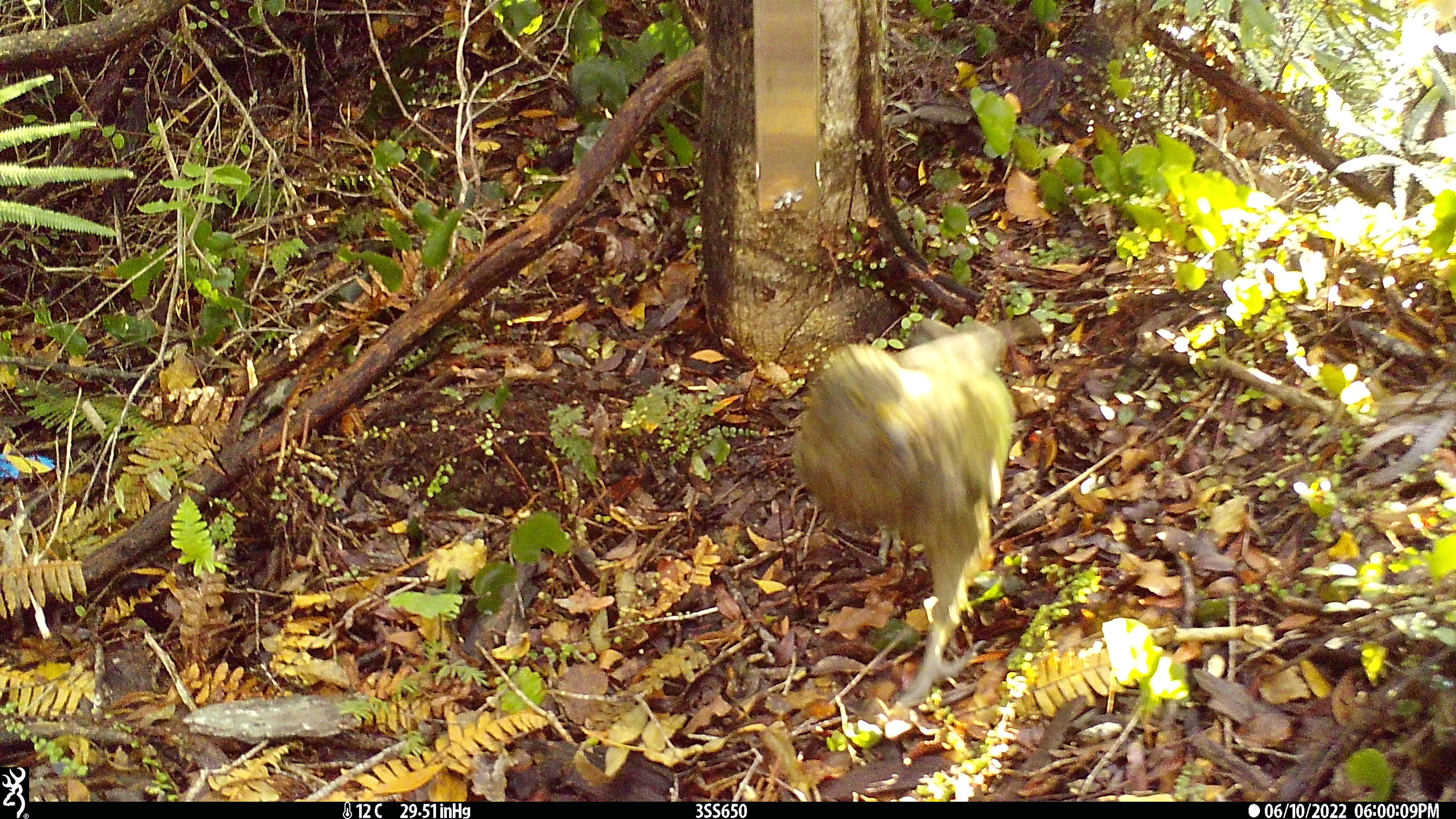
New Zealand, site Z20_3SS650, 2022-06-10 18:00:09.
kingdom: Animalia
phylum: Chordata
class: Aves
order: Psittaciformes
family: Strigopidae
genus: Nestor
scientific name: Nestor notabilis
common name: kea